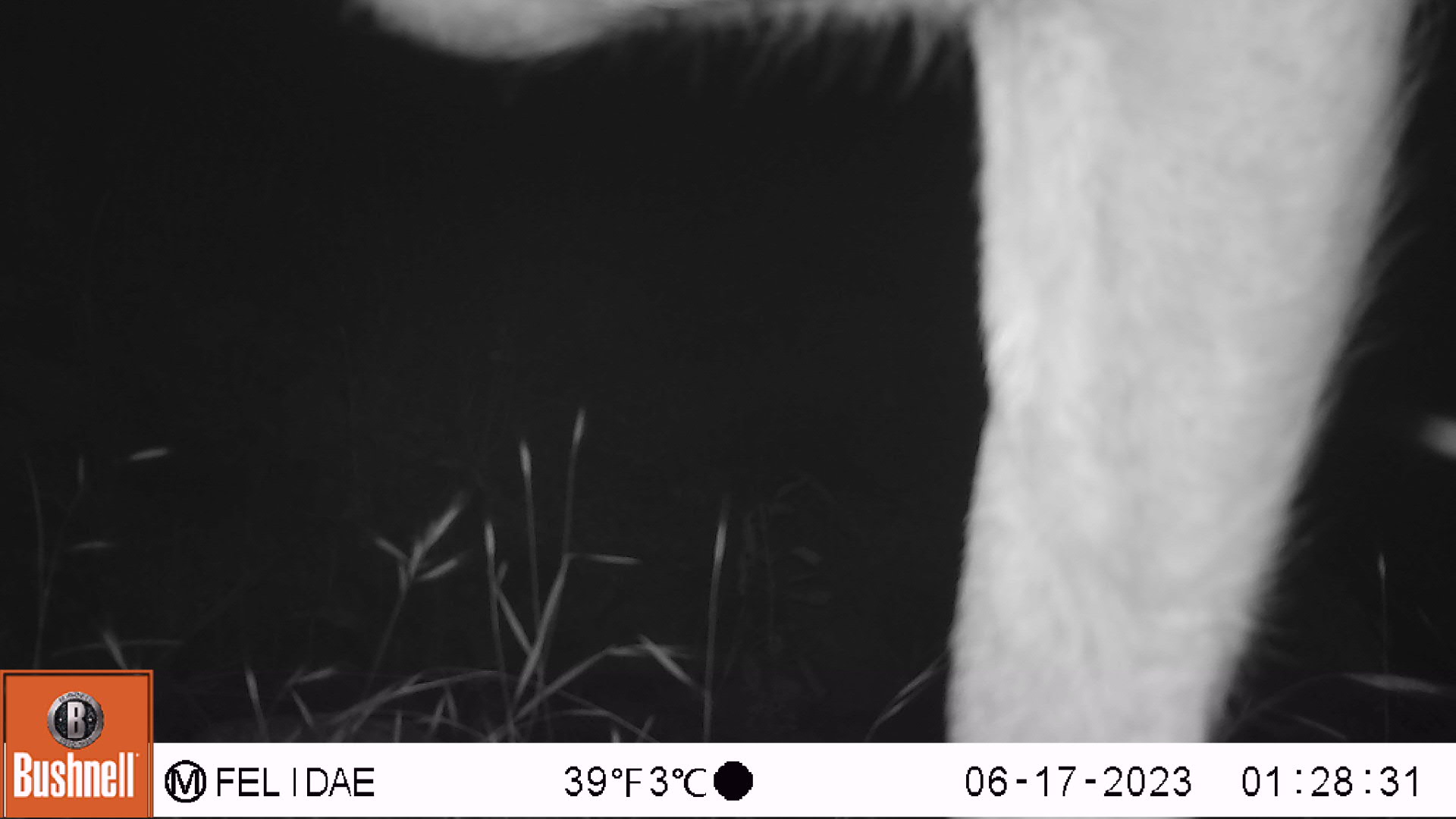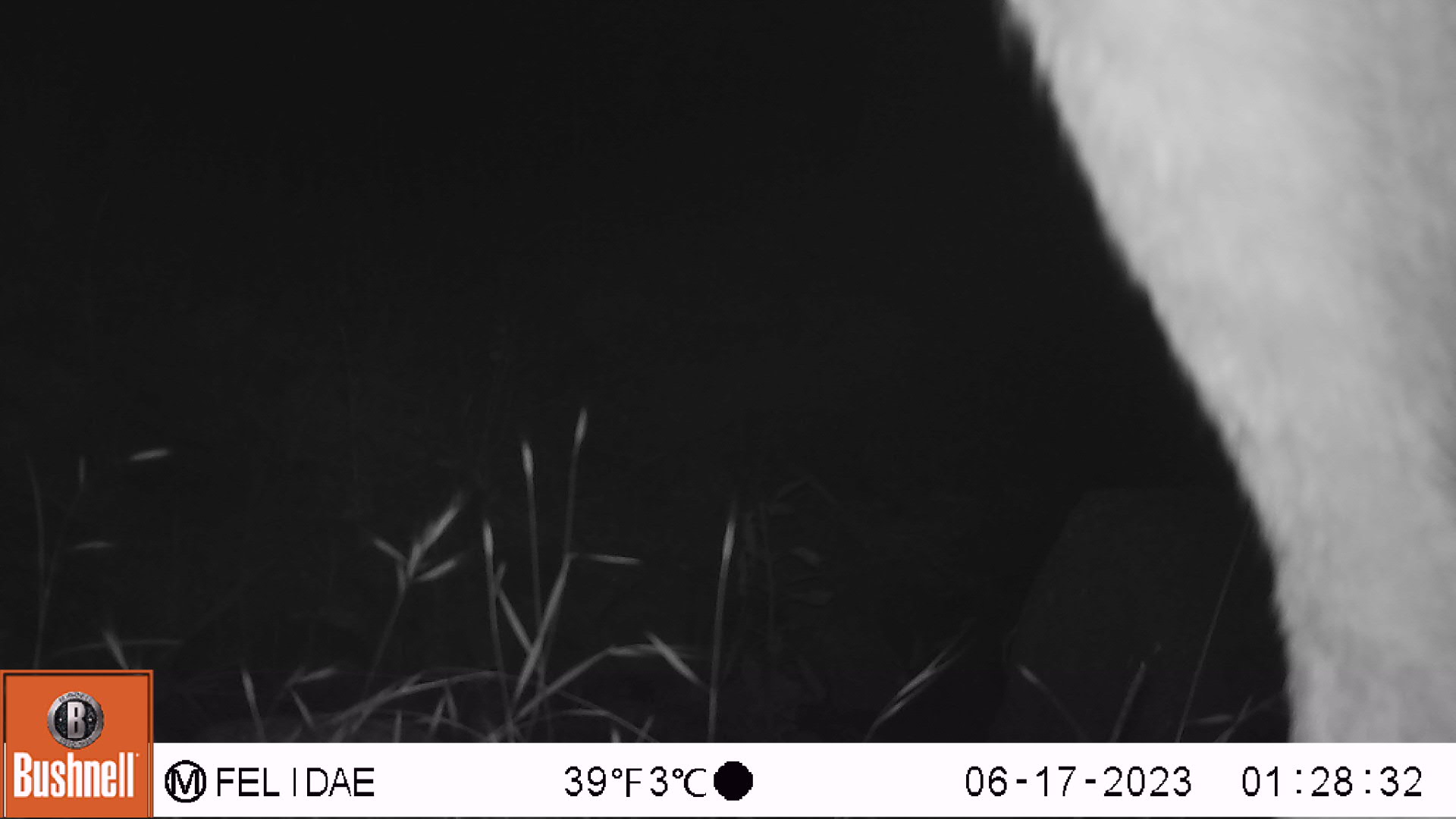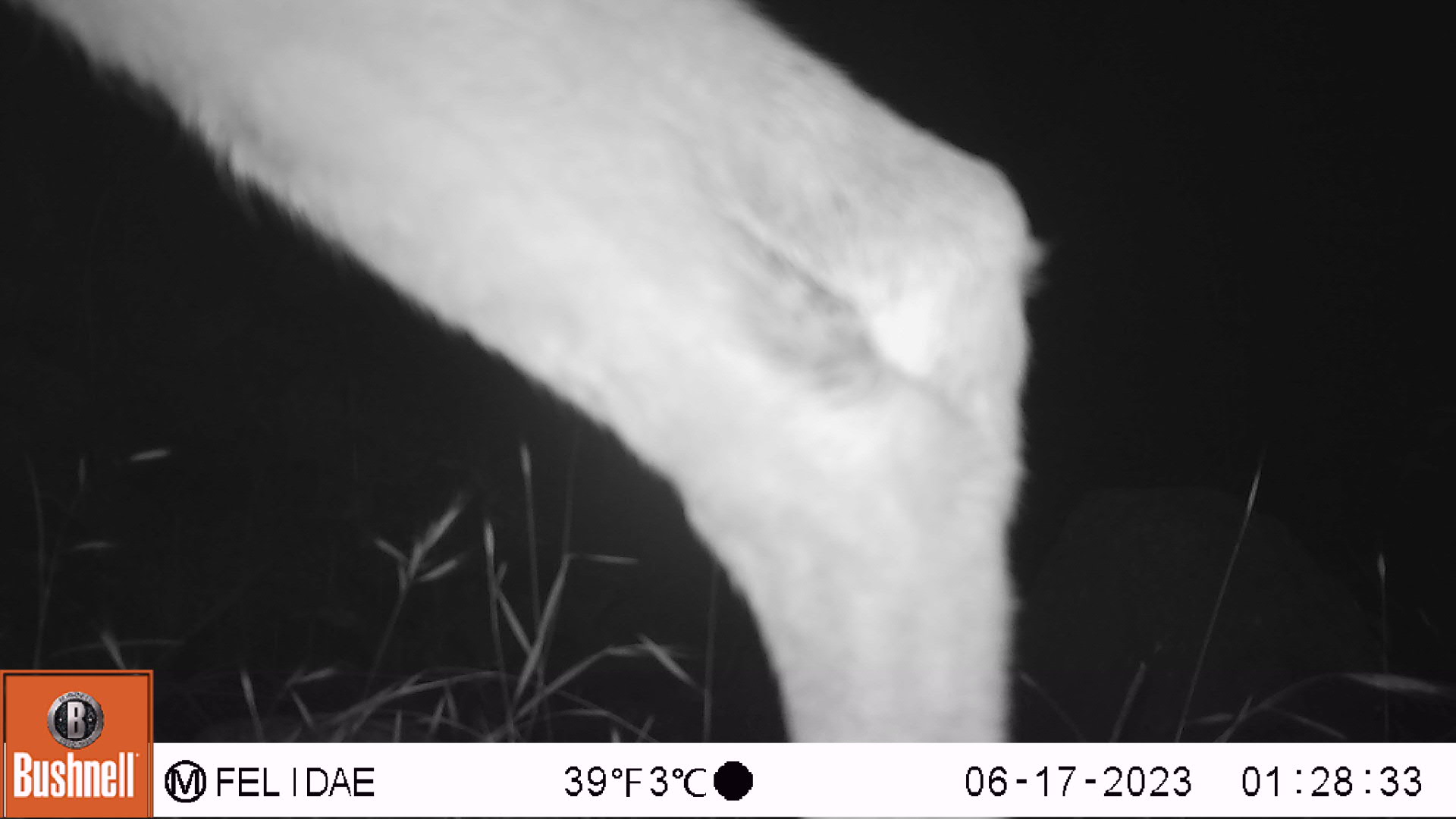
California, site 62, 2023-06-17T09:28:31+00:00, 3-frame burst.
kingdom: Animalia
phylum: Chordata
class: Mammalia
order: Artiodactyla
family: Cervidae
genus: Odocoileus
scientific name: Odocoileus hemionus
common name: mule deer